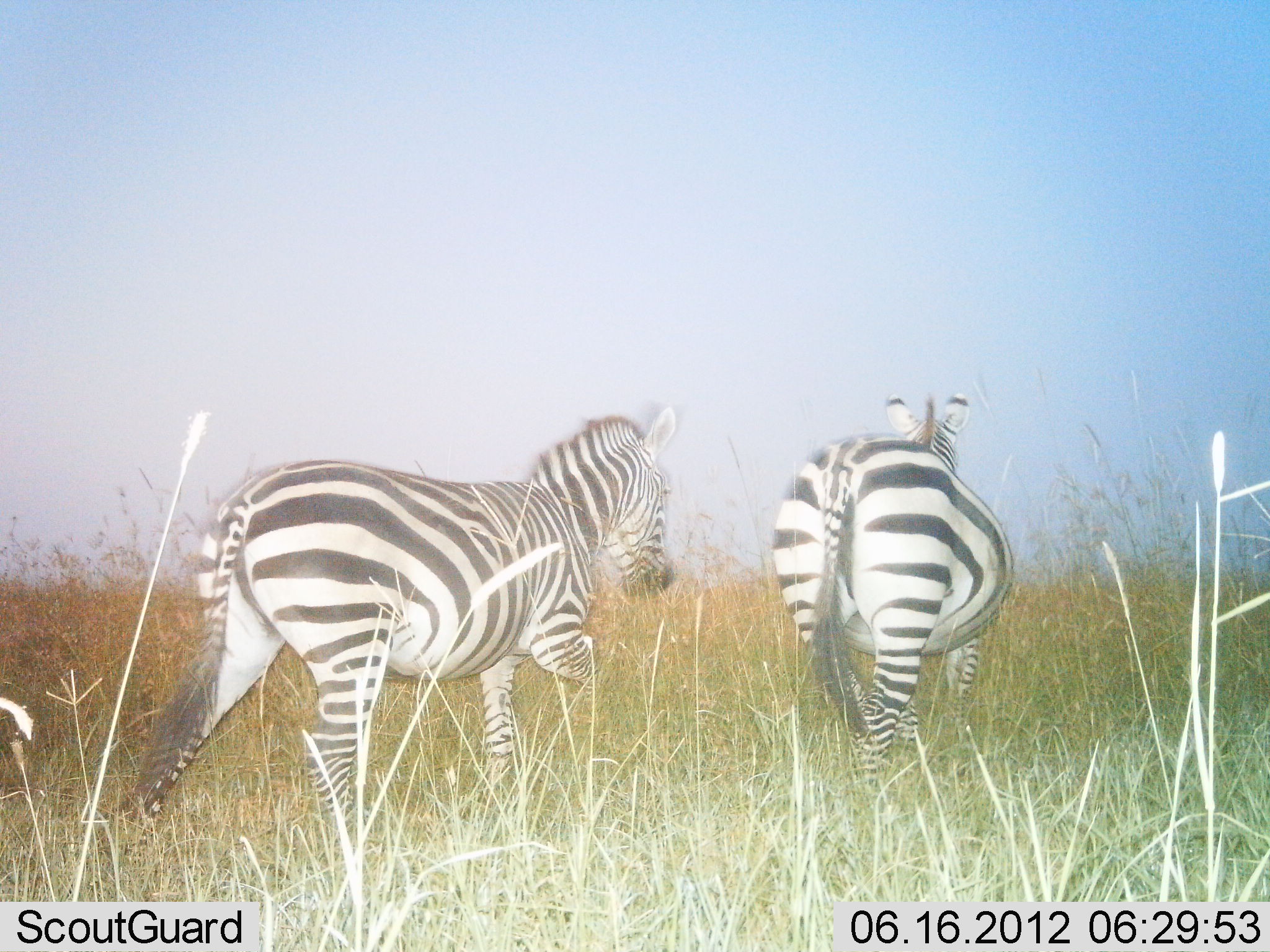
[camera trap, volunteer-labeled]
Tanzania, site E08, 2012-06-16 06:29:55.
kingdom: Animalia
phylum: Chordata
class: Mammalia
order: Perissodactyla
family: Equidae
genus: Equus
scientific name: Equus quagga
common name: plains zebra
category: zebra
Zebra (plains zebra) (Equus quagga), count 2. Behavior (volunteer vote fractions): standing 20%, resting 0%, moving 80%, interacting 0%. Young present (vote fraction): 0%. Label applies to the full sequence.